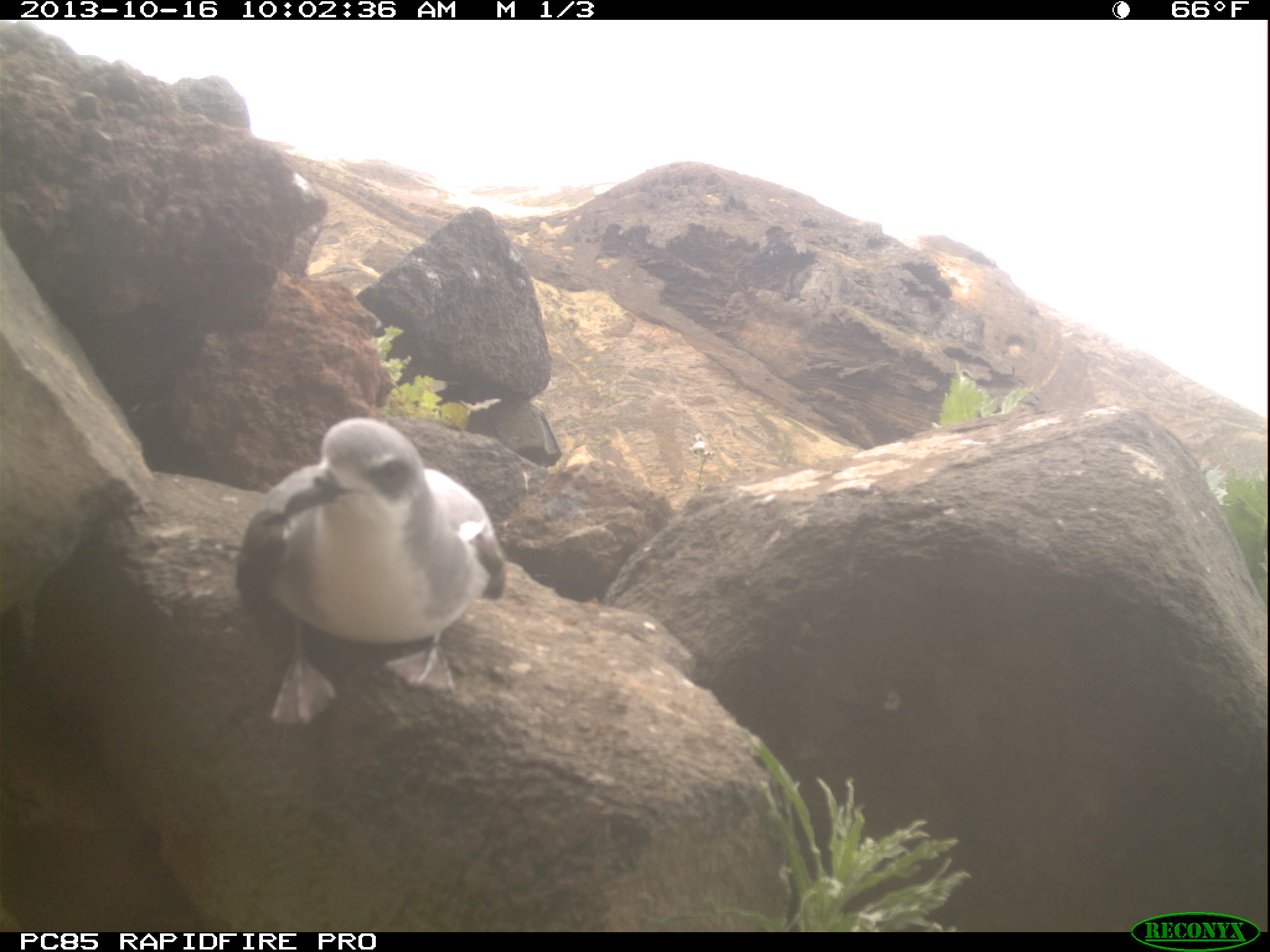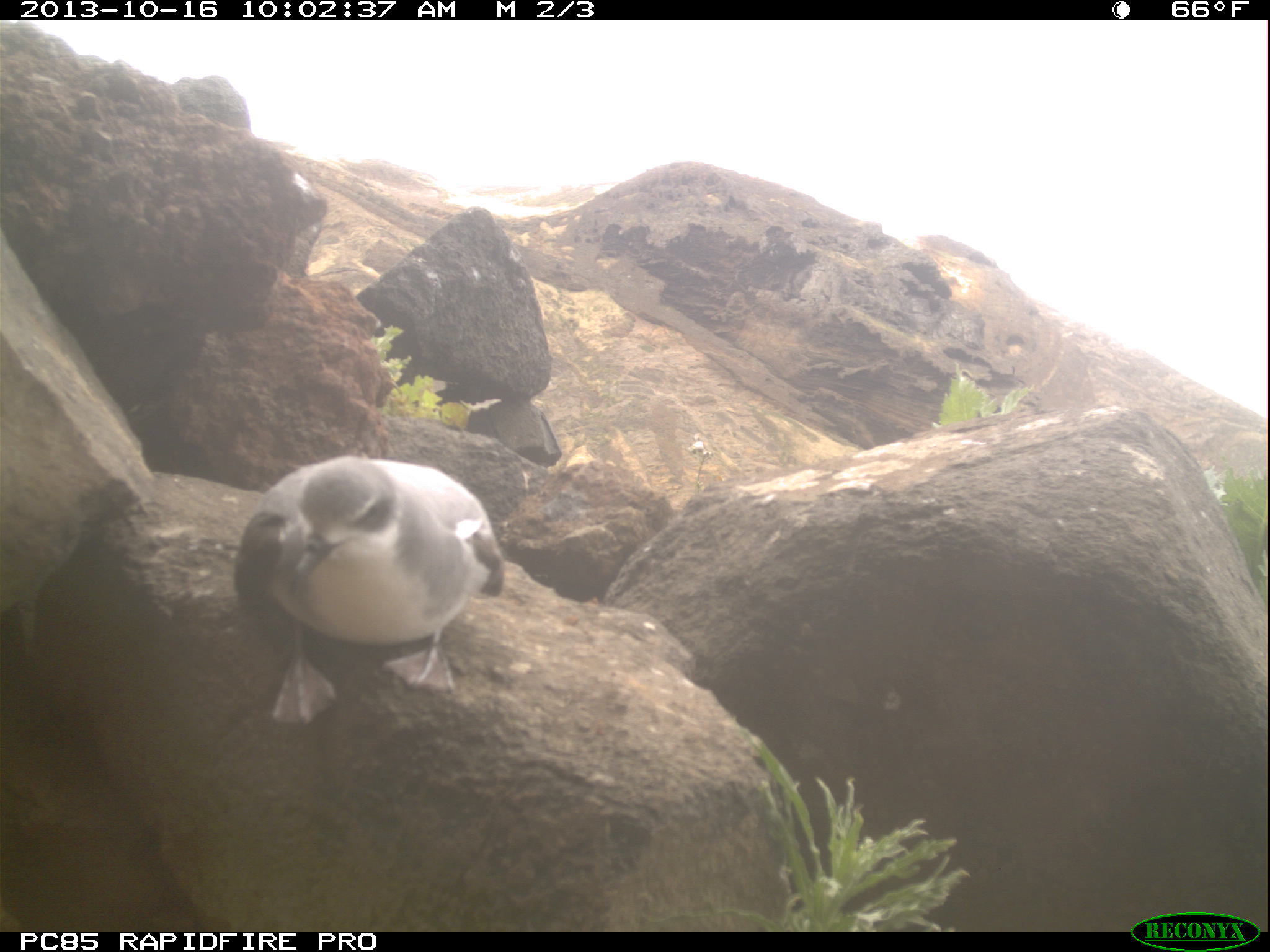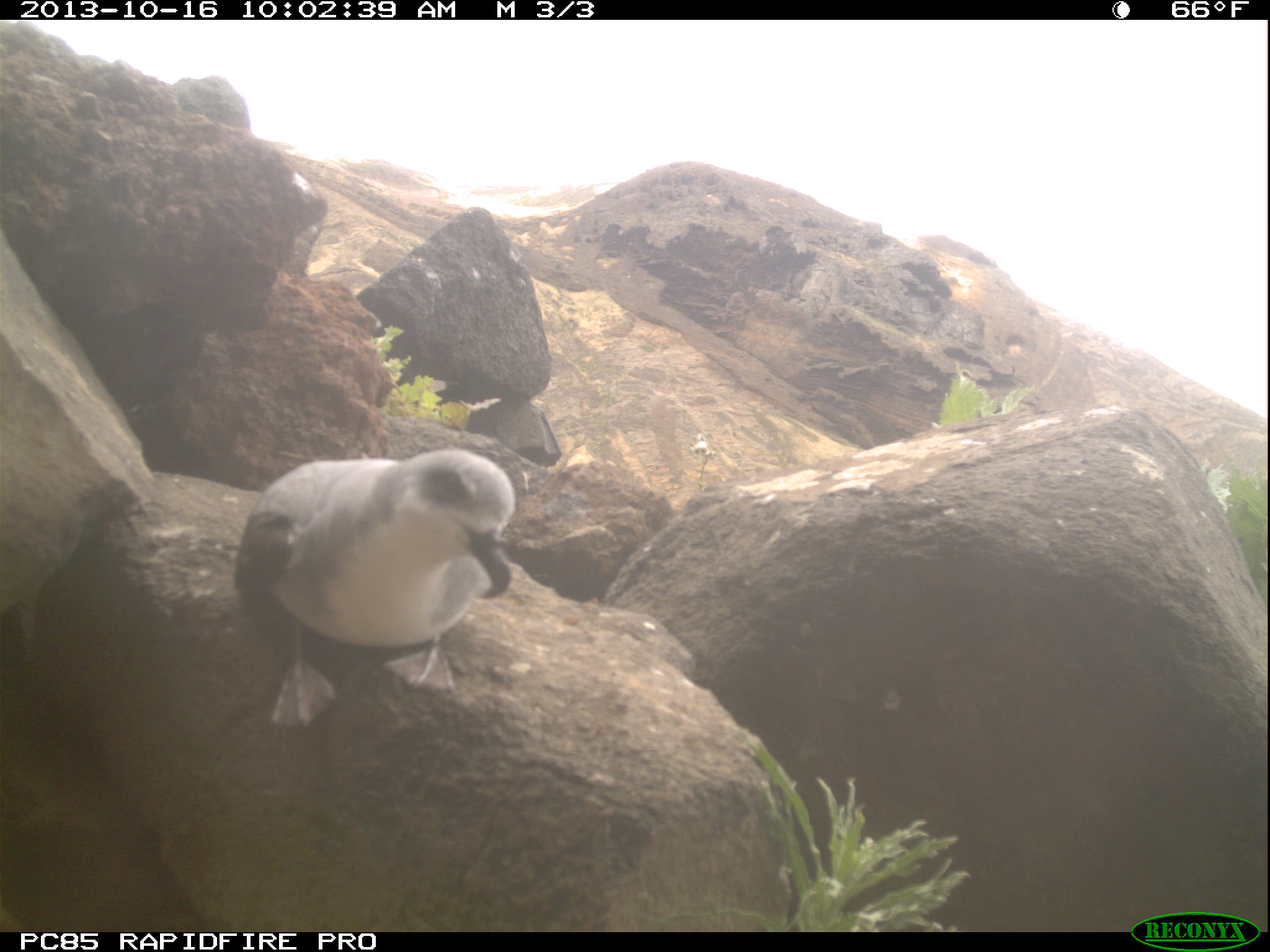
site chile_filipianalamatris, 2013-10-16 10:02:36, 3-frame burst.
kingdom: Animalia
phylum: Chordata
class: Aves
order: Procellariiformes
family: Procellariidae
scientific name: Procellariidae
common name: petrel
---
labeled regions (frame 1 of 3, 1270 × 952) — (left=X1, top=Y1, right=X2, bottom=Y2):
petrel: (left=233, top=416, right=505, bottom=718)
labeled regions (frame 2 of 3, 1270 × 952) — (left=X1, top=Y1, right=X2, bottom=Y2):
petrel: (left=230, top=454, right=508, bottom=715)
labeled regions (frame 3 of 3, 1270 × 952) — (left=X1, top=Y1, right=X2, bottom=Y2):
petrel: (left=233, top=449, right=518, bottom=728)